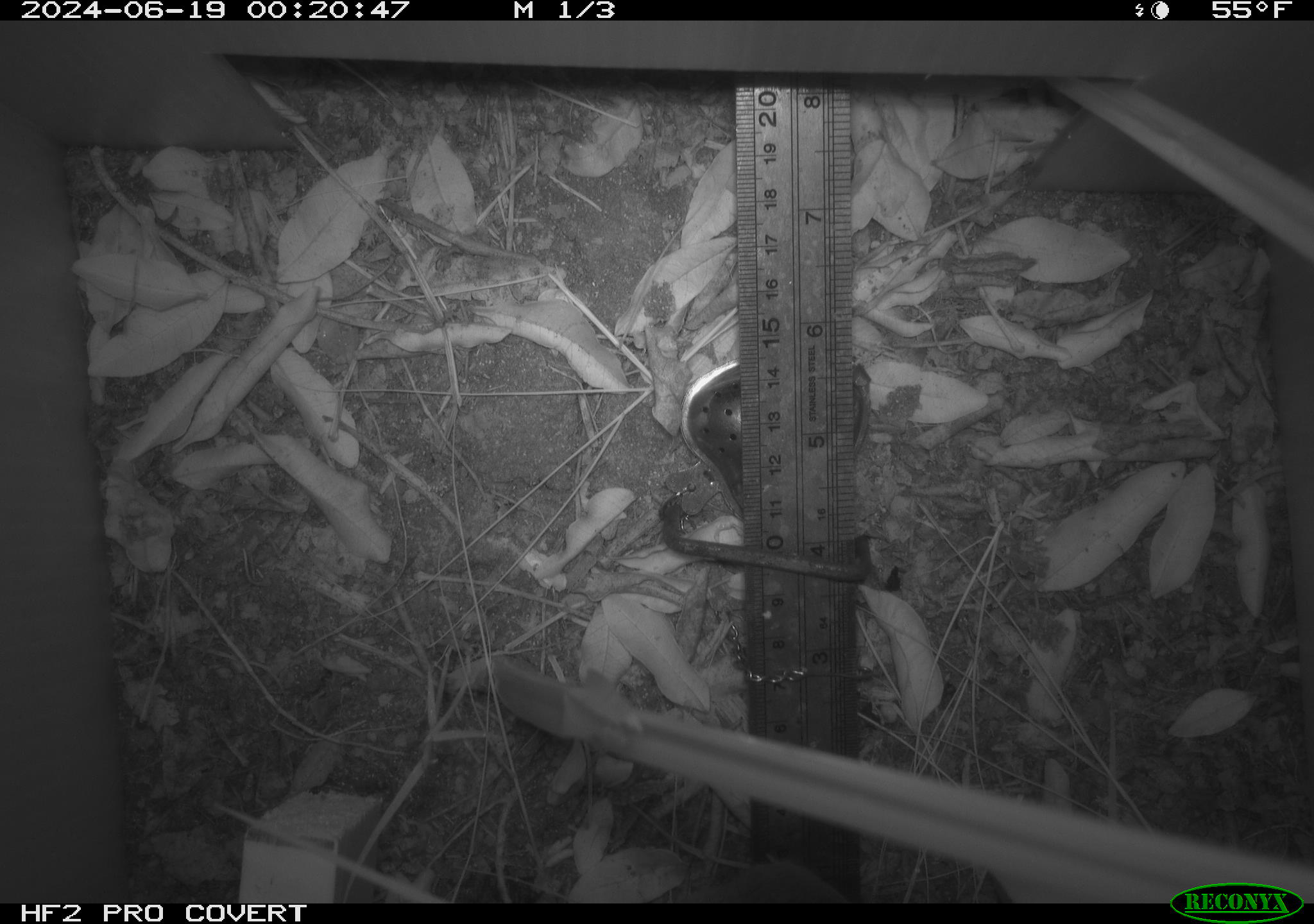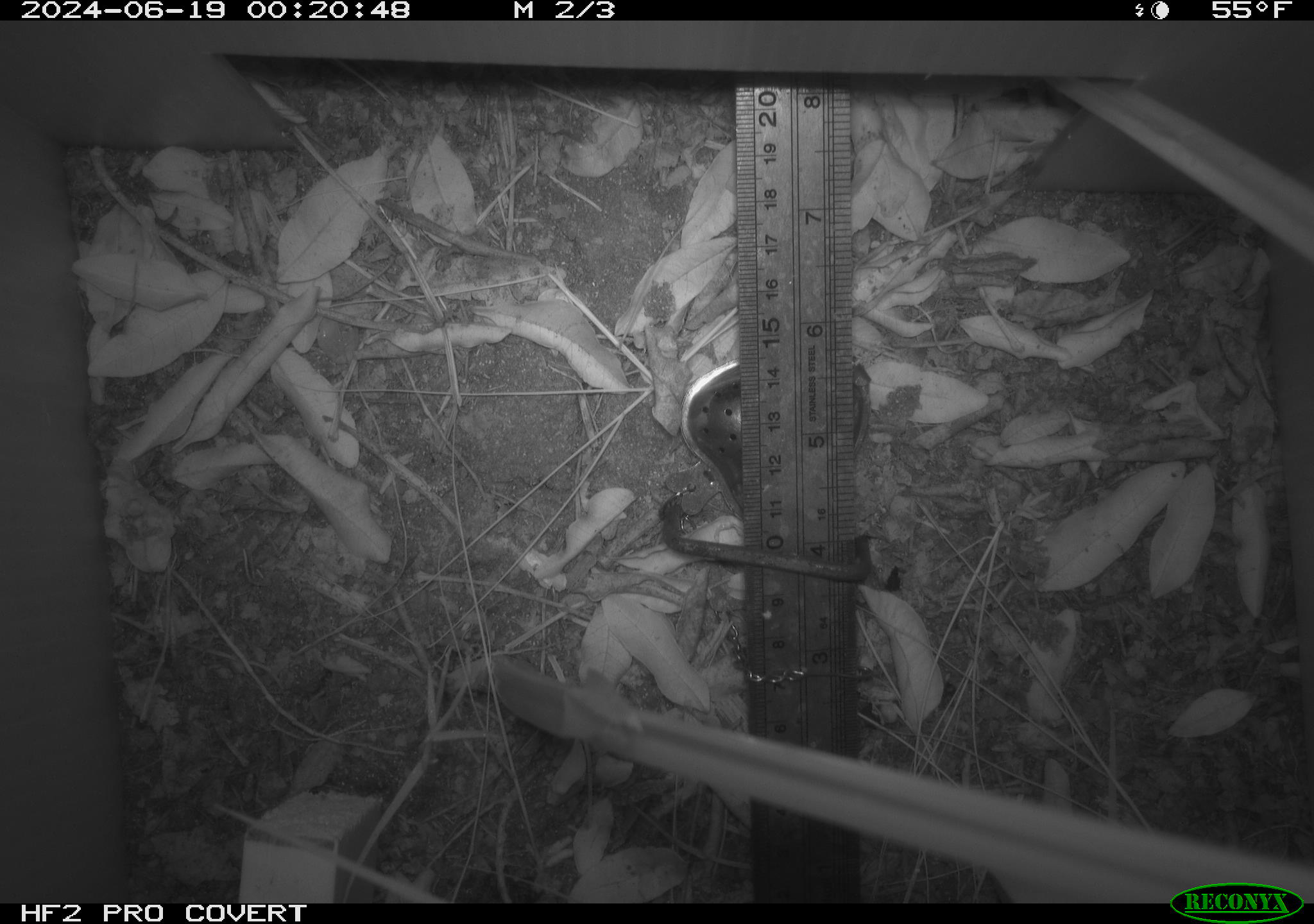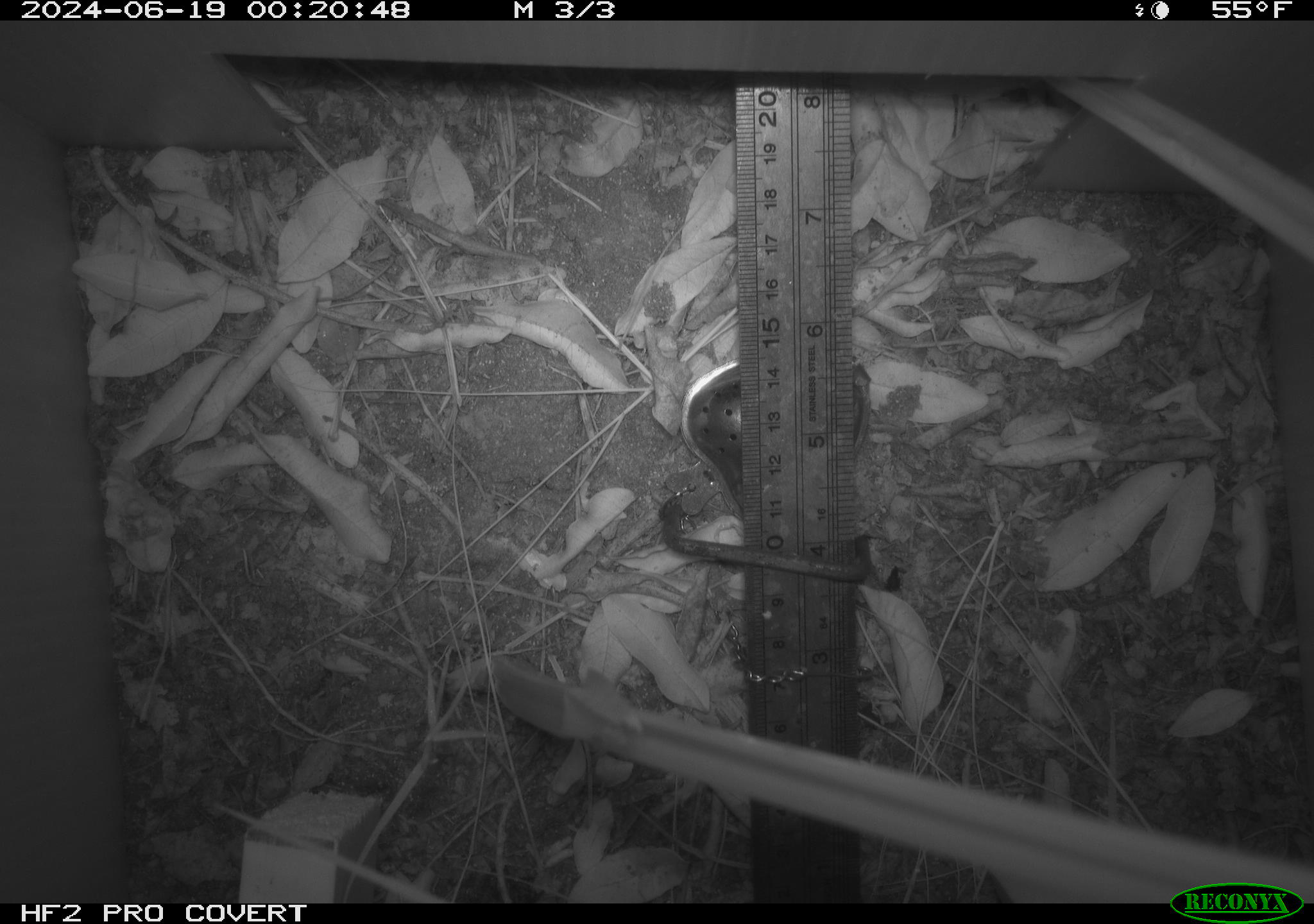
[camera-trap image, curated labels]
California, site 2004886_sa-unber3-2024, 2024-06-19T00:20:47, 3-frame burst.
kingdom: Animalia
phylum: Chordata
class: Mammalia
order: Rodentia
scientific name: Rodentia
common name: rodent